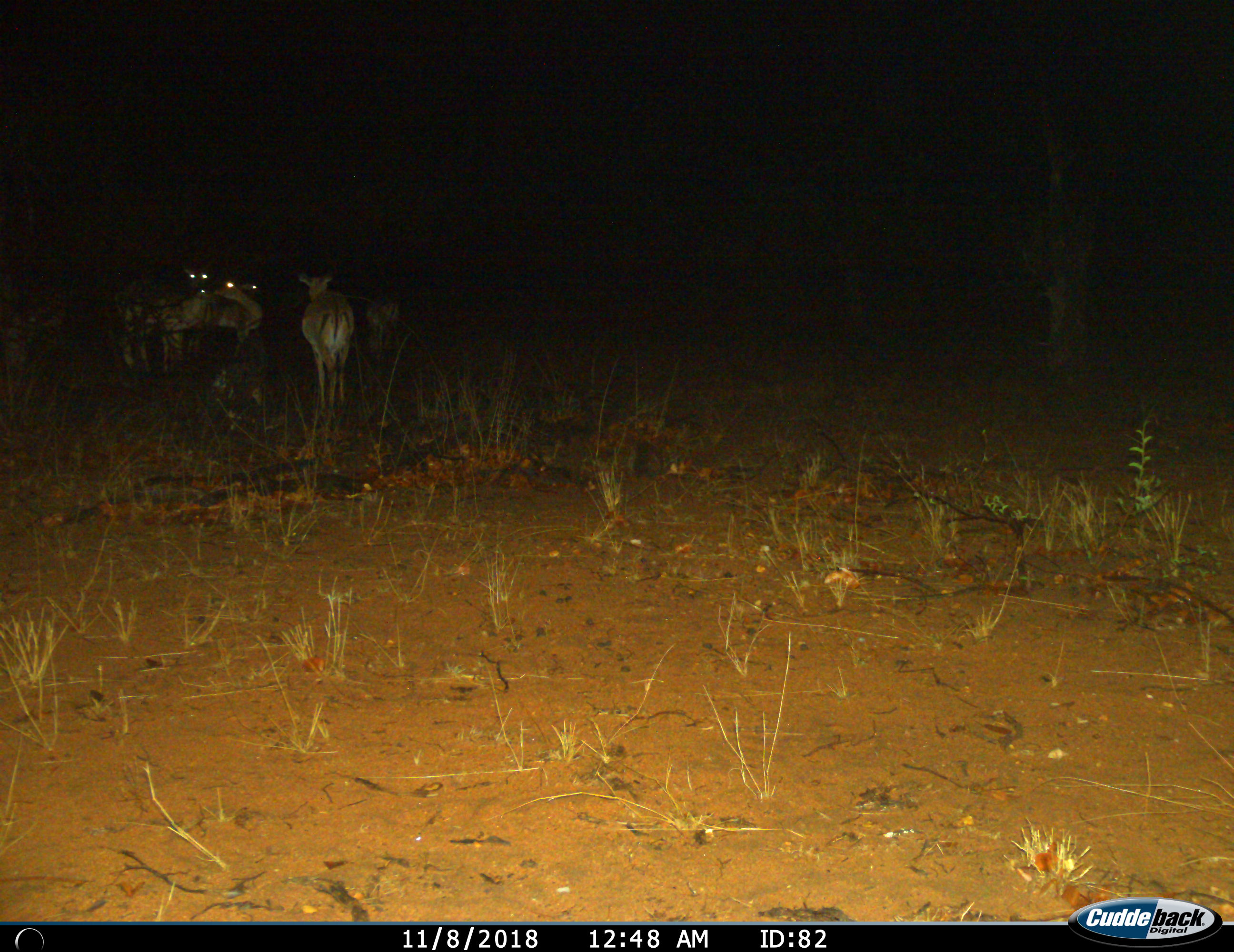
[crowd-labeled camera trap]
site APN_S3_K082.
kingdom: Animalia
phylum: Chordata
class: Mammalia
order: Artiodactyla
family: Bovidae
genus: Aepyceros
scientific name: Aepyceros melampus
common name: impala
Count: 5.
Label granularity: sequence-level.